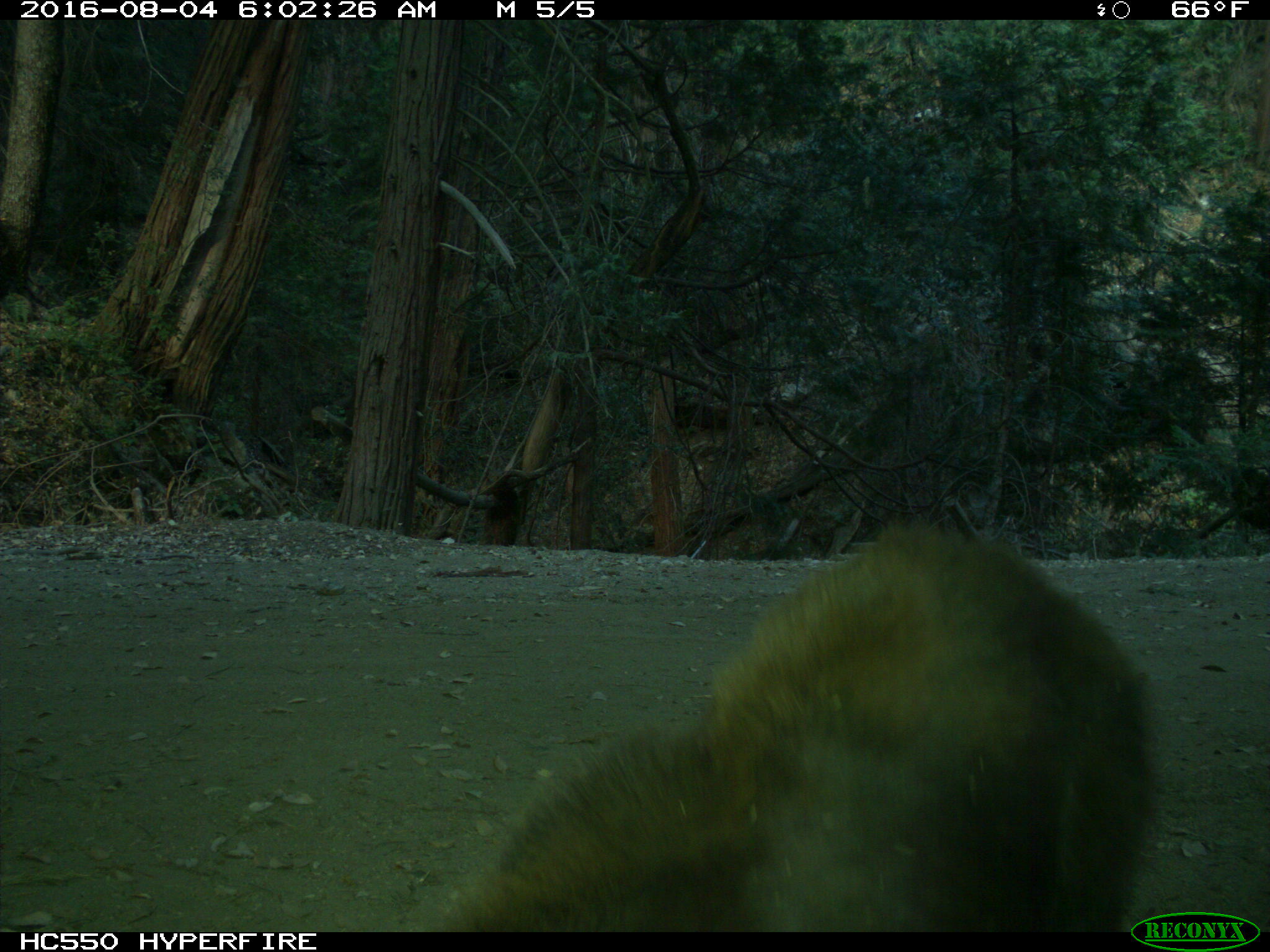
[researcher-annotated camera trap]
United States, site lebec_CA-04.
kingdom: Animalia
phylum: Chordata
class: Mammalia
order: Carnivora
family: Ursidae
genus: Ursus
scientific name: Ursus americanus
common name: american black bear